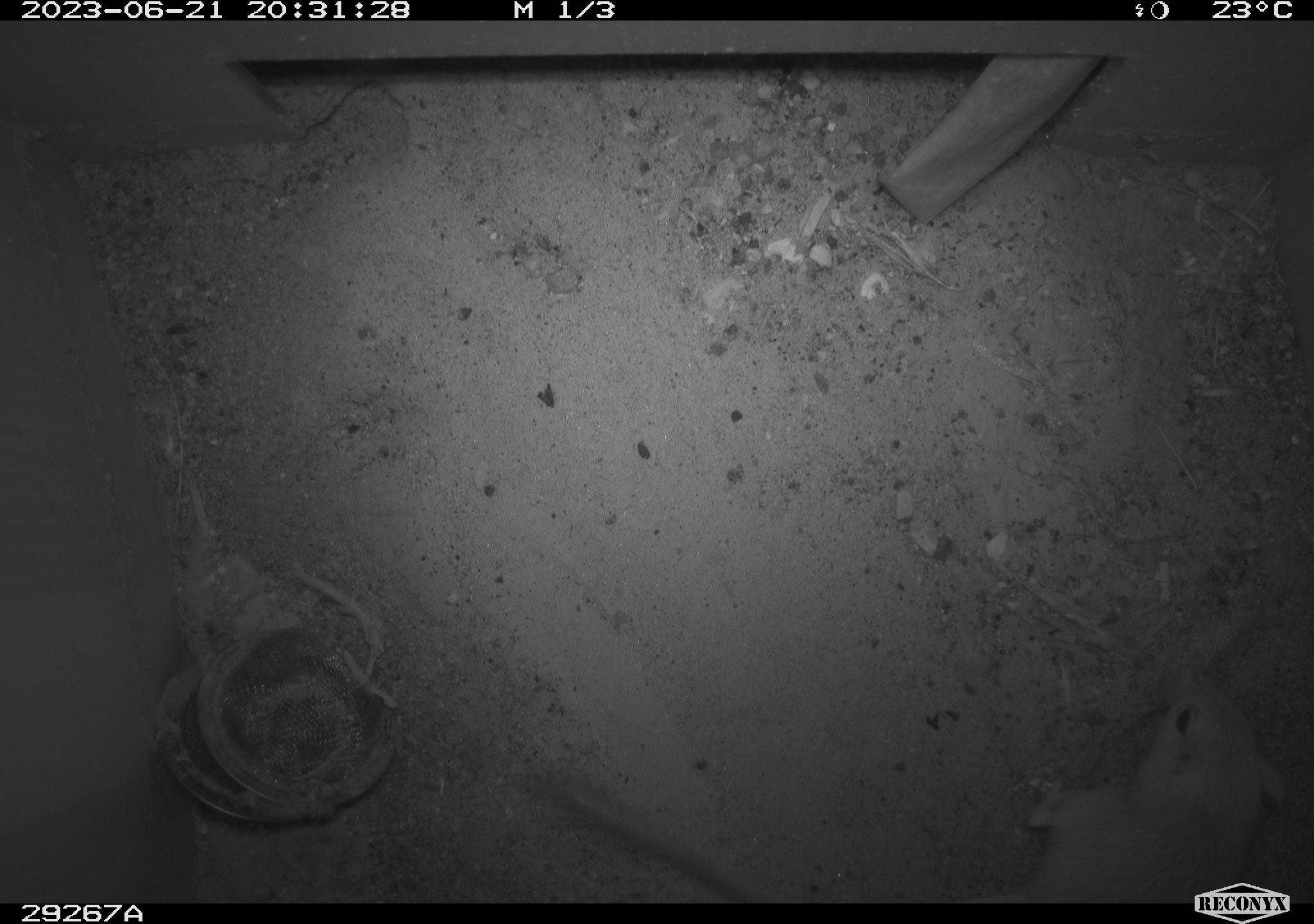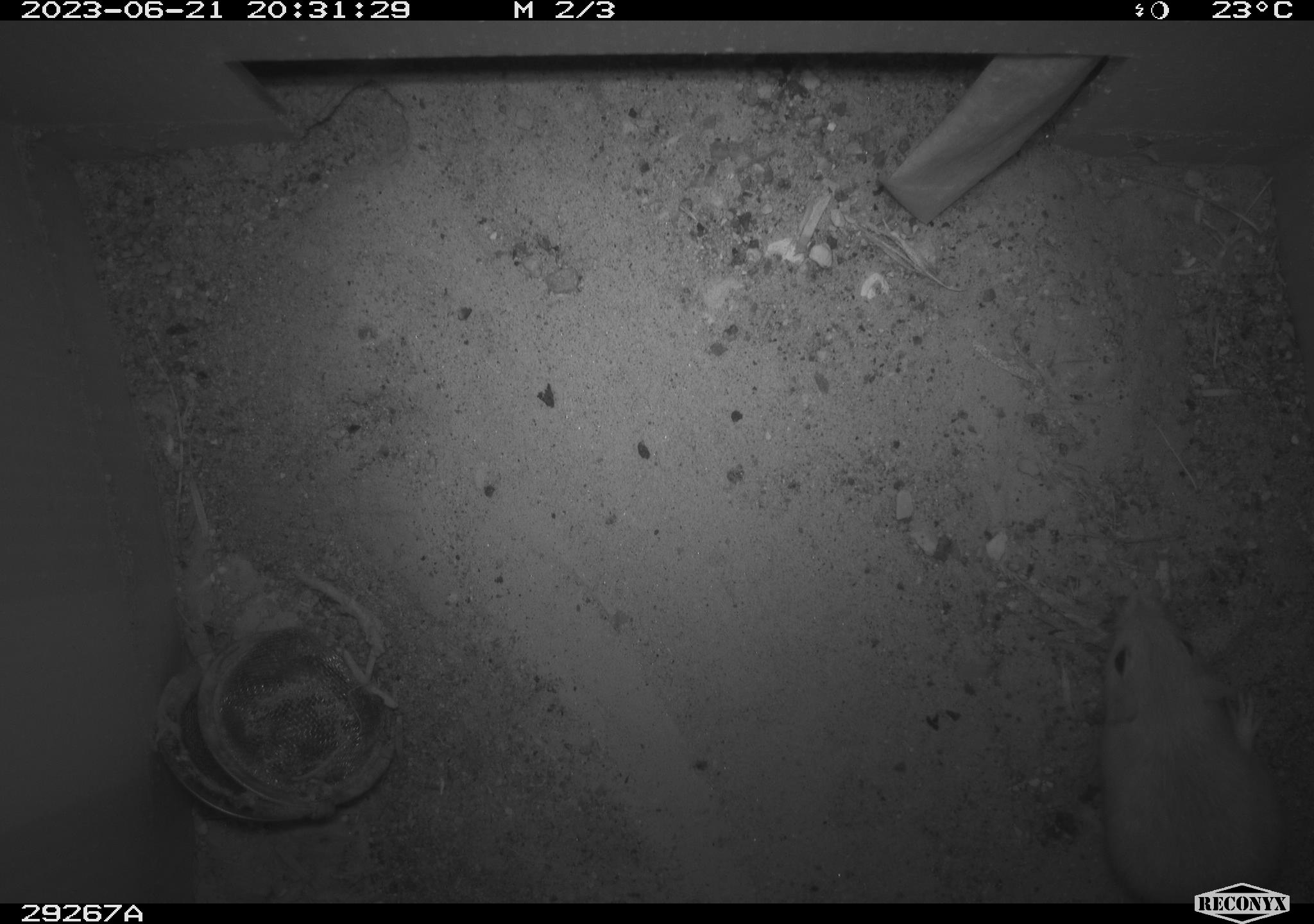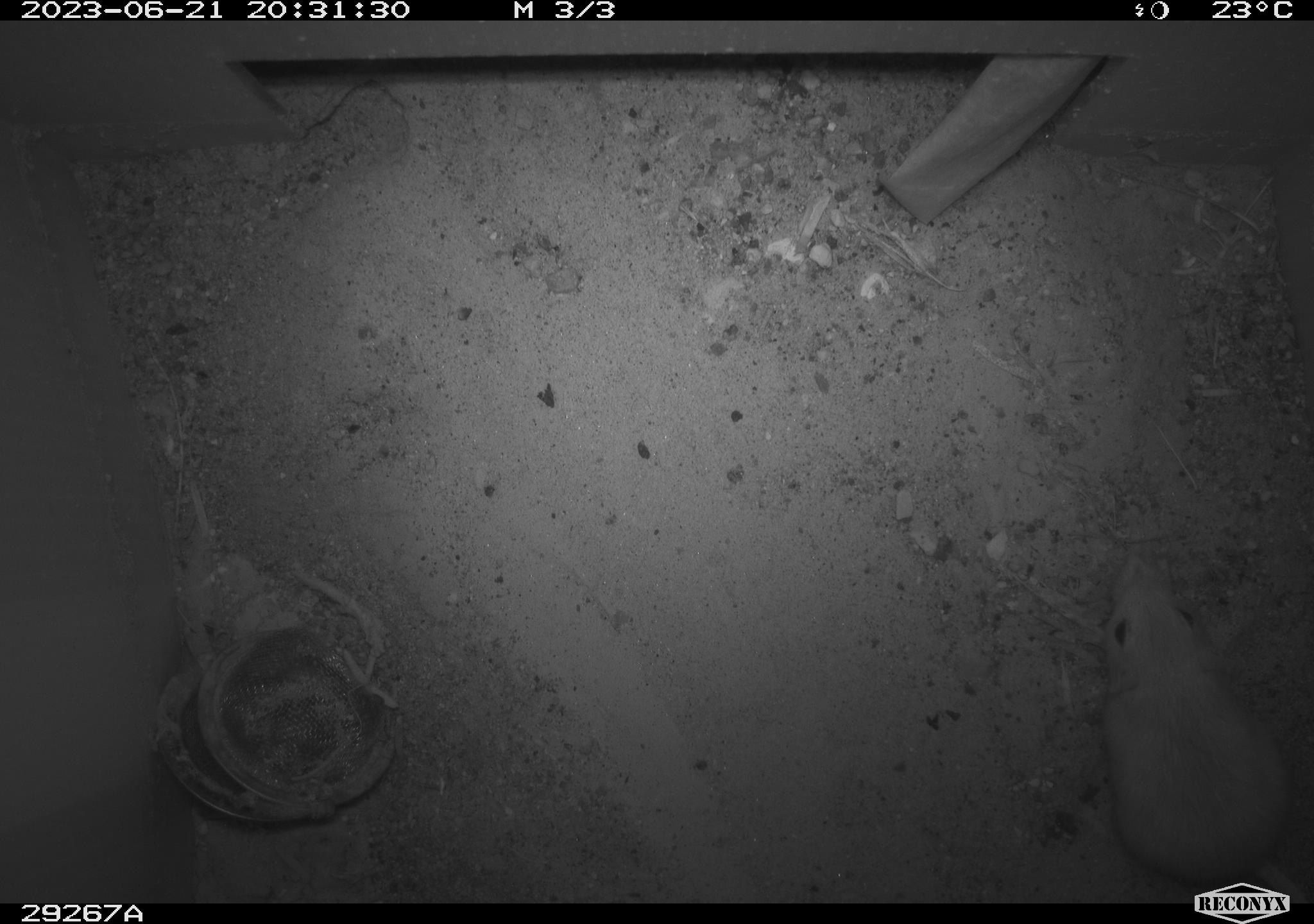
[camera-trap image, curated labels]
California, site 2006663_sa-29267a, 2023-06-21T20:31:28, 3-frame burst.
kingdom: Animalia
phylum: Chordata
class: Mammalia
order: Rodentia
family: Heteromyidae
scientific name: Heteromyidae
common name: kangaroo rats and pocket mice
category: heteromyidae family